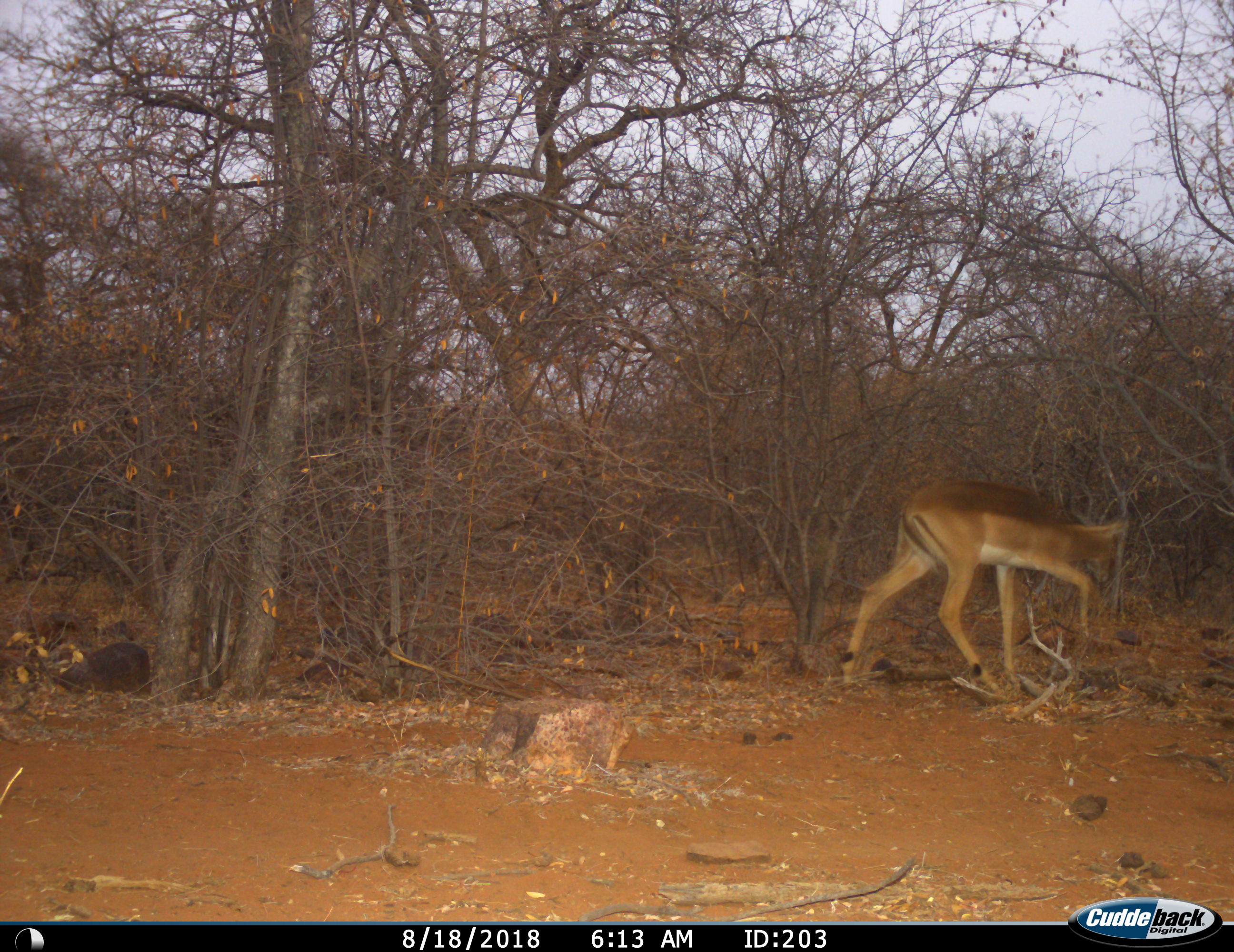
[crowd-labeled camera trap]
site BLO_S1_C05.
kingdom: Animalia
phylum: Chordata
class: Mammalia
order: Artiodactyla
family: Bovidae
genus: Aepyceros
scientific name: Aepyceros melampus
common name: impala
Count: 1.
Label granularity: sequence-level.